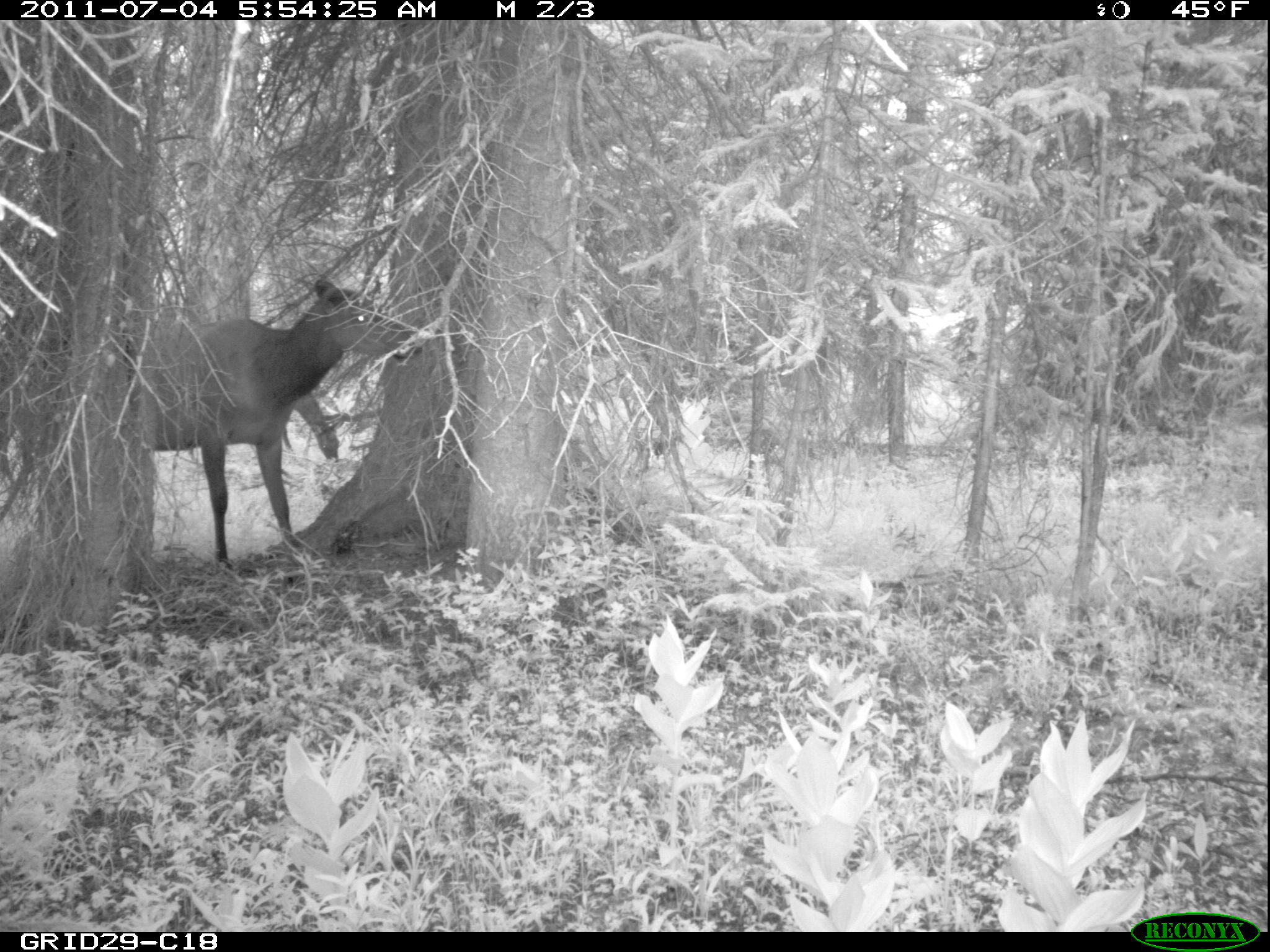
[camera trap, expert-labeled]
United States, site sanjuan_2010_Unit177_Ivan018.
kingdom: Animalia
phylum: Chordata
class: Mammalia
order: Artiodactyla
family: Cervidae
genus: Cervus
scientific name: Cervus elaphus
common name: red deer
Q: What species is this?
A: Cervus elaphus (red deer).